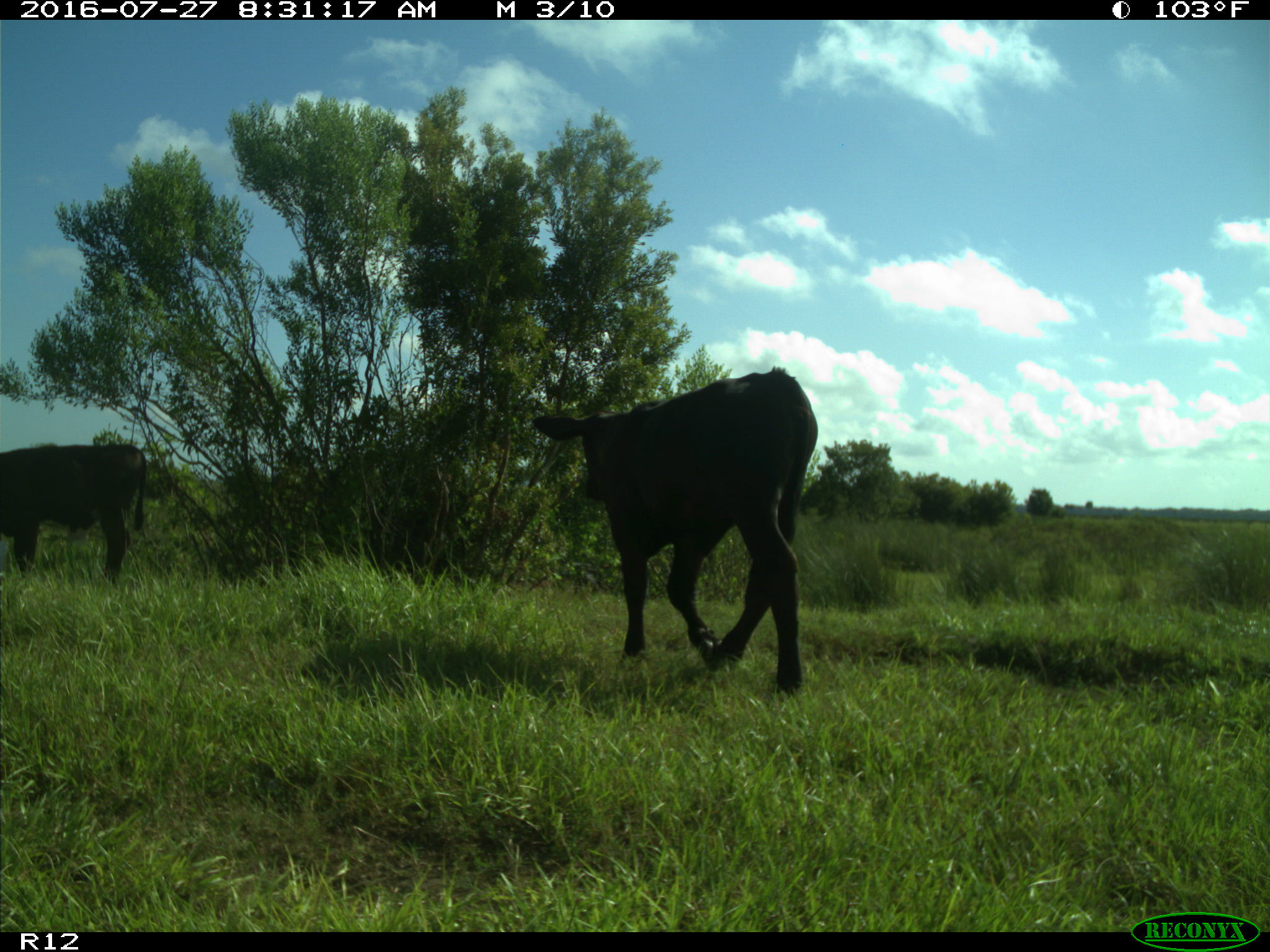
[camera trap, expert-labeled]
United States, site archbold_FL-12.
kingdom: Animalia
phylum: Chordata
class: Mammalia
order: Artiodactyla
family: Bovidae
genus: Bos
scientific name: Bos taurus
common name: domestic cow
Bos taurus (domestic cow).